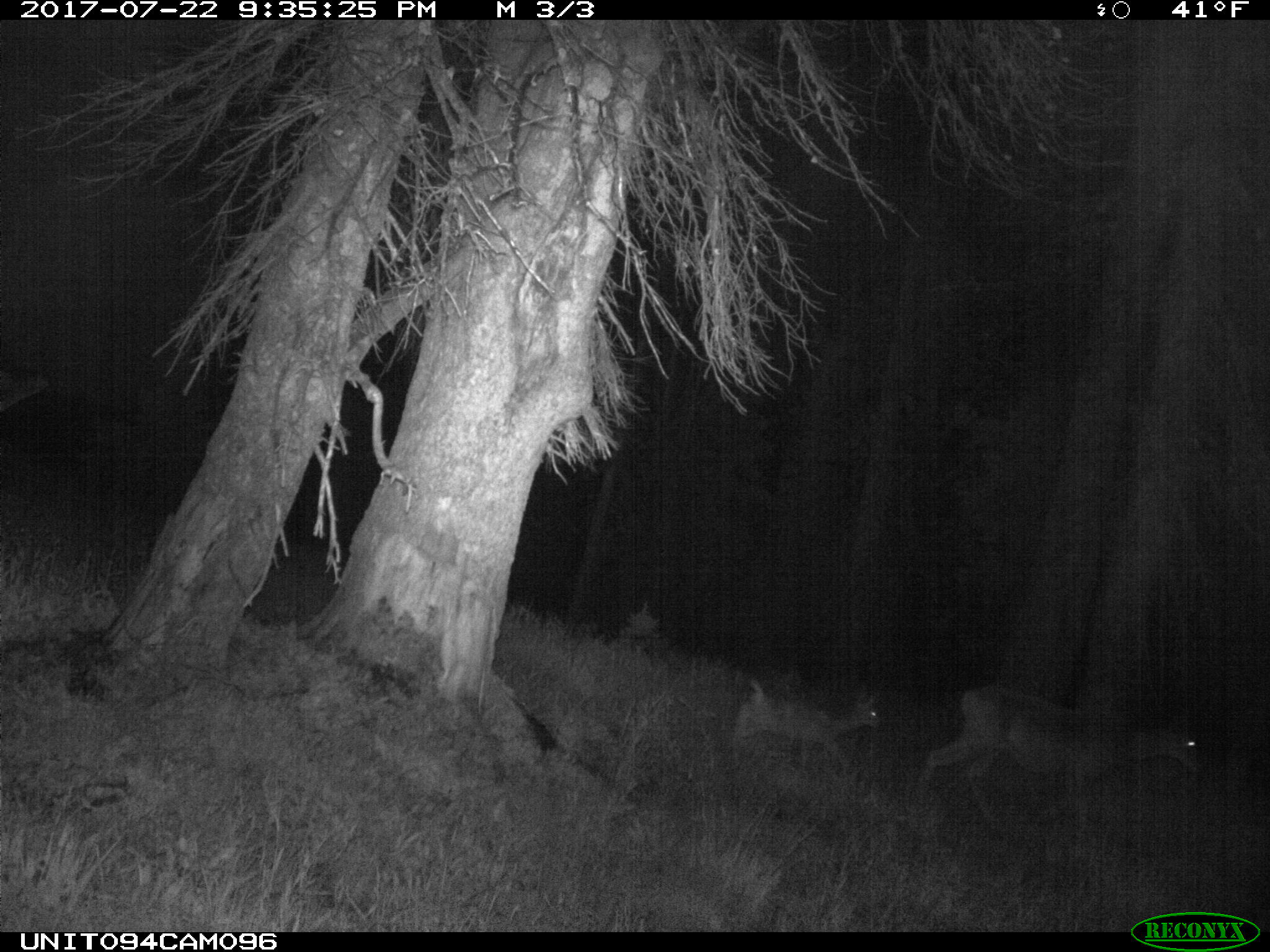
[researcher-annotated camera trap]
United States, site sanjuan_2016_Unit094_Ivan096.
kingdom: Animalia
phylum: Chordata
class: Mammalia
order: Artiodactyla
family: Cervidae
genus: Odocoileus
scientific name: Odocoileus hemionus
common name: mule deer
Odocoileus hemionus (mule deer).